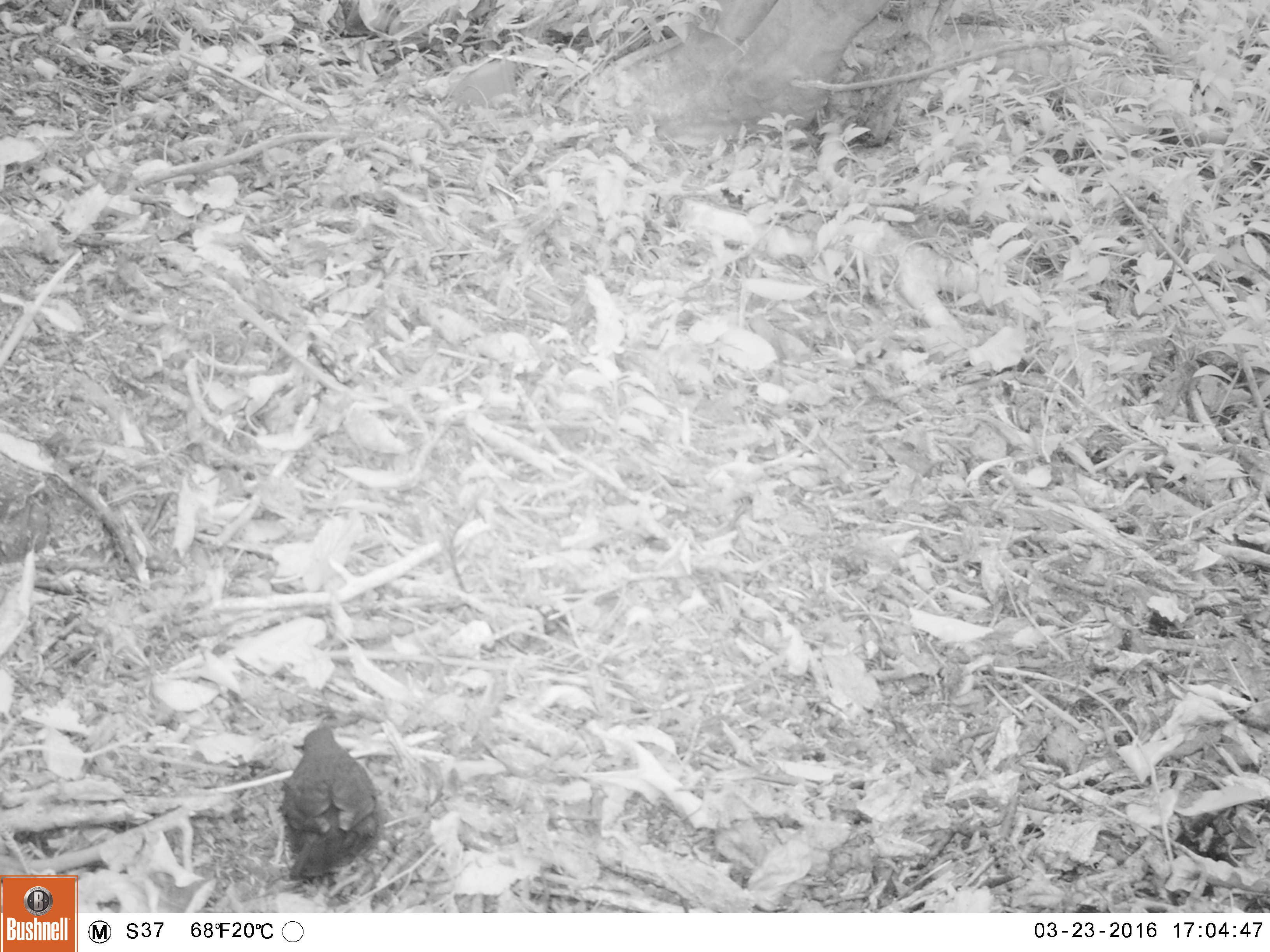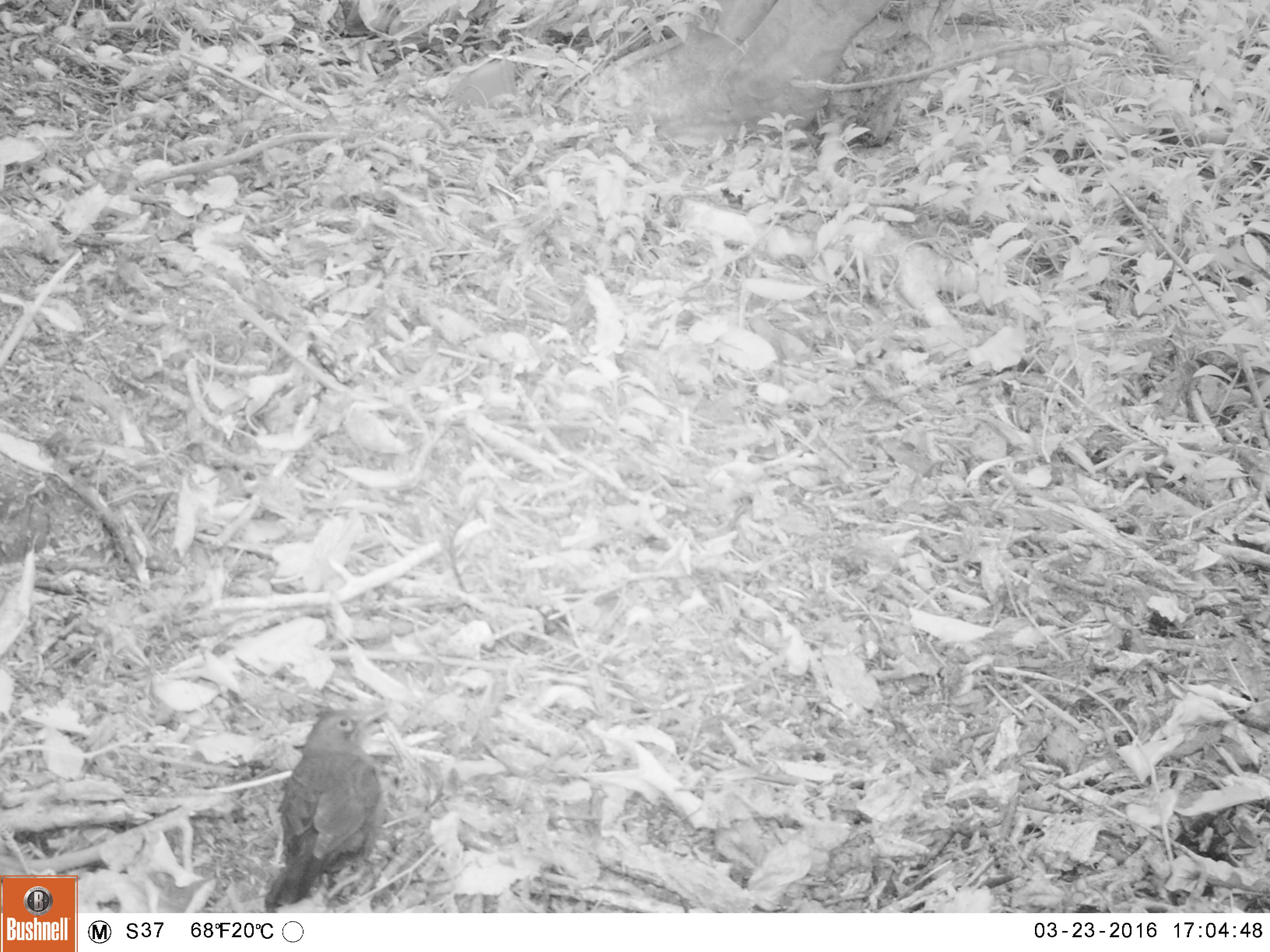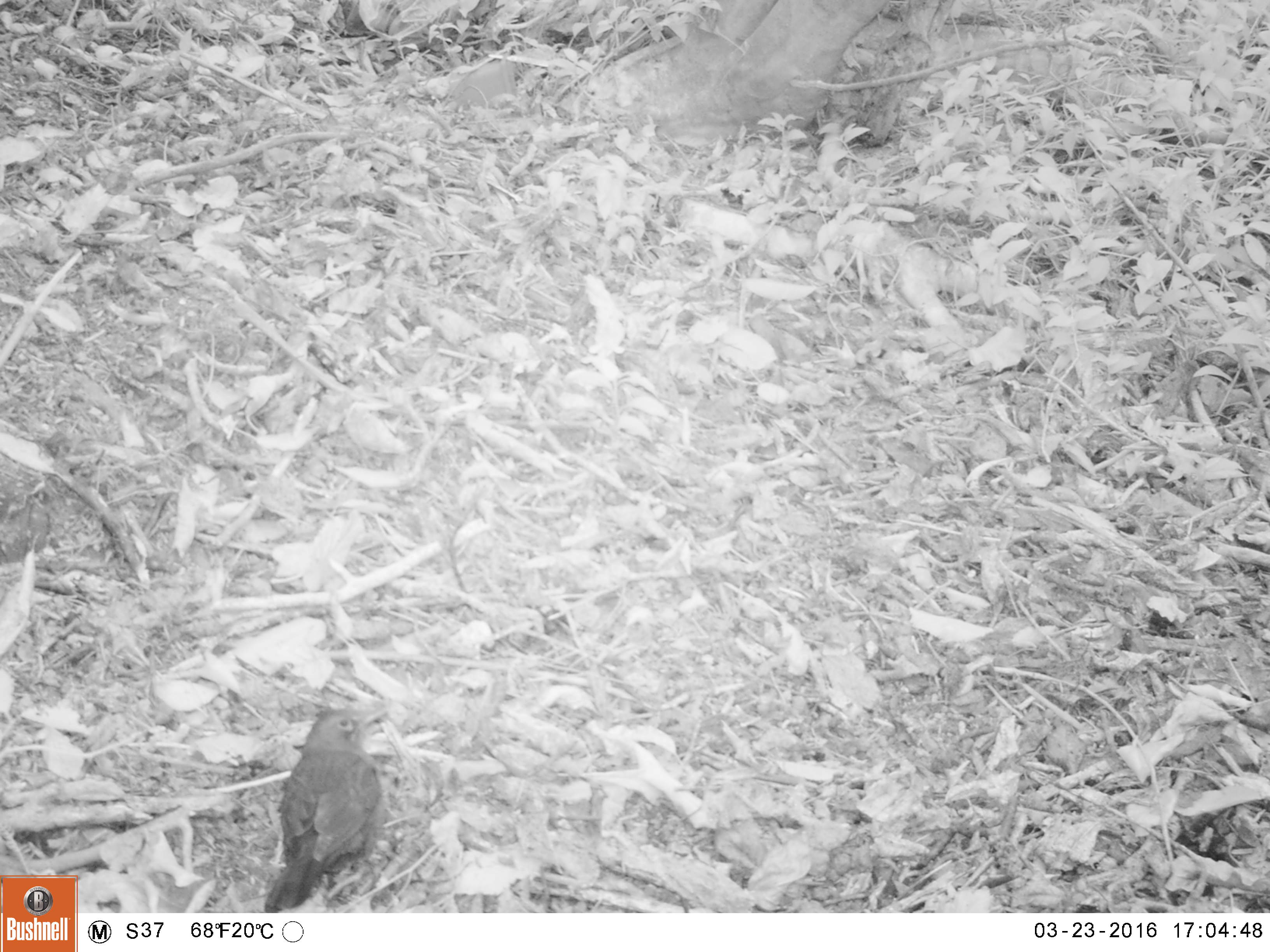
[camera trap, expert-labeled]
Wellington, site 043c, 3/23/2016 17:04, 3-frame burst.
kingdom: Animalia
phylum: Chordata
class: Aves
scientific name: Aves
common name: bird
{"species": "bird (Aves)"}